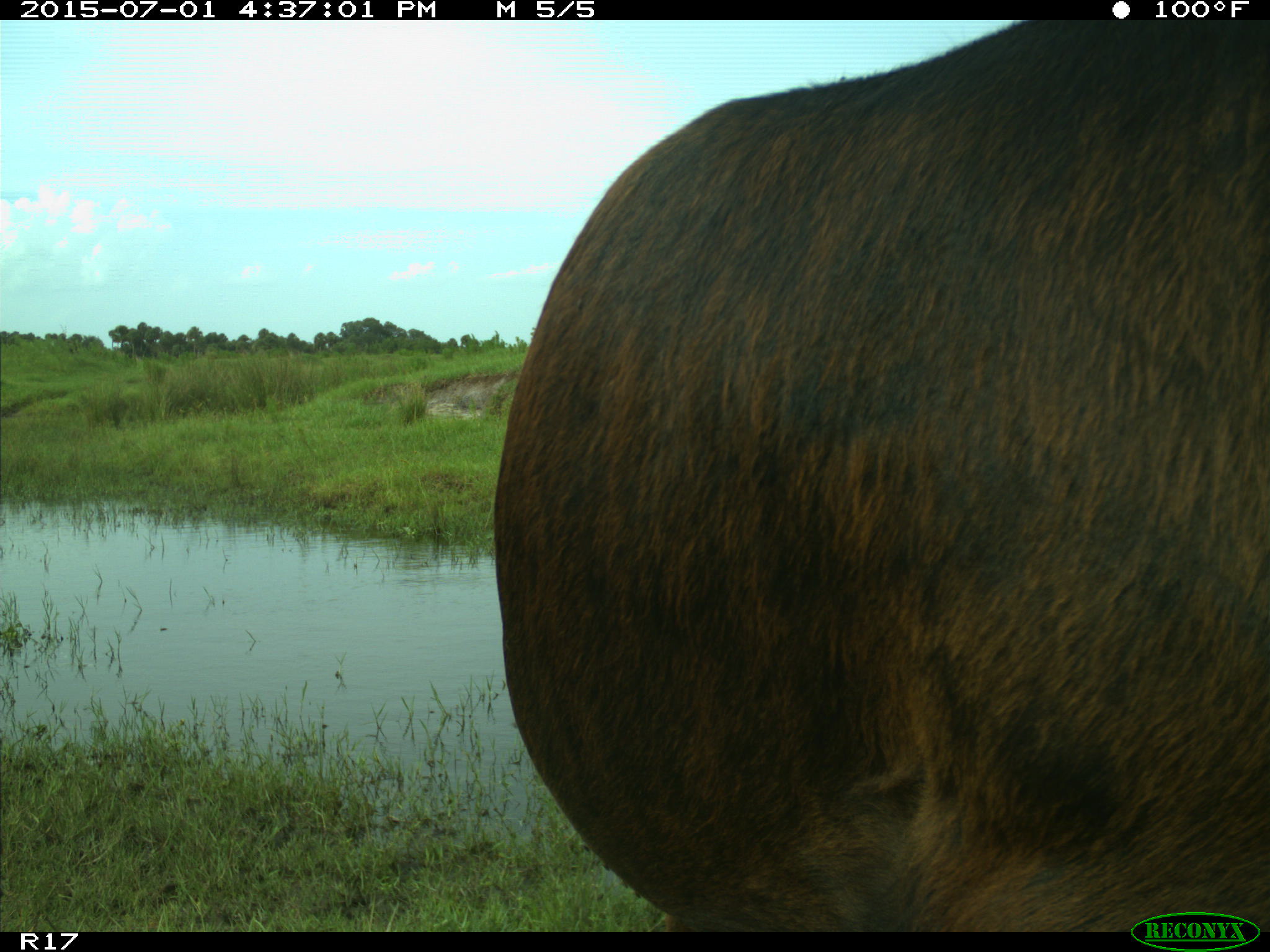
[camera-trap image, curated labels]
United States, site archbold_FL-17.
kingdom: Animalia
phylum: Chordata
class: Mammalia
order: Artiodactyla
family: Bovidae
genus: Bos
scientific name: Bos taurus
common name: domestic cow